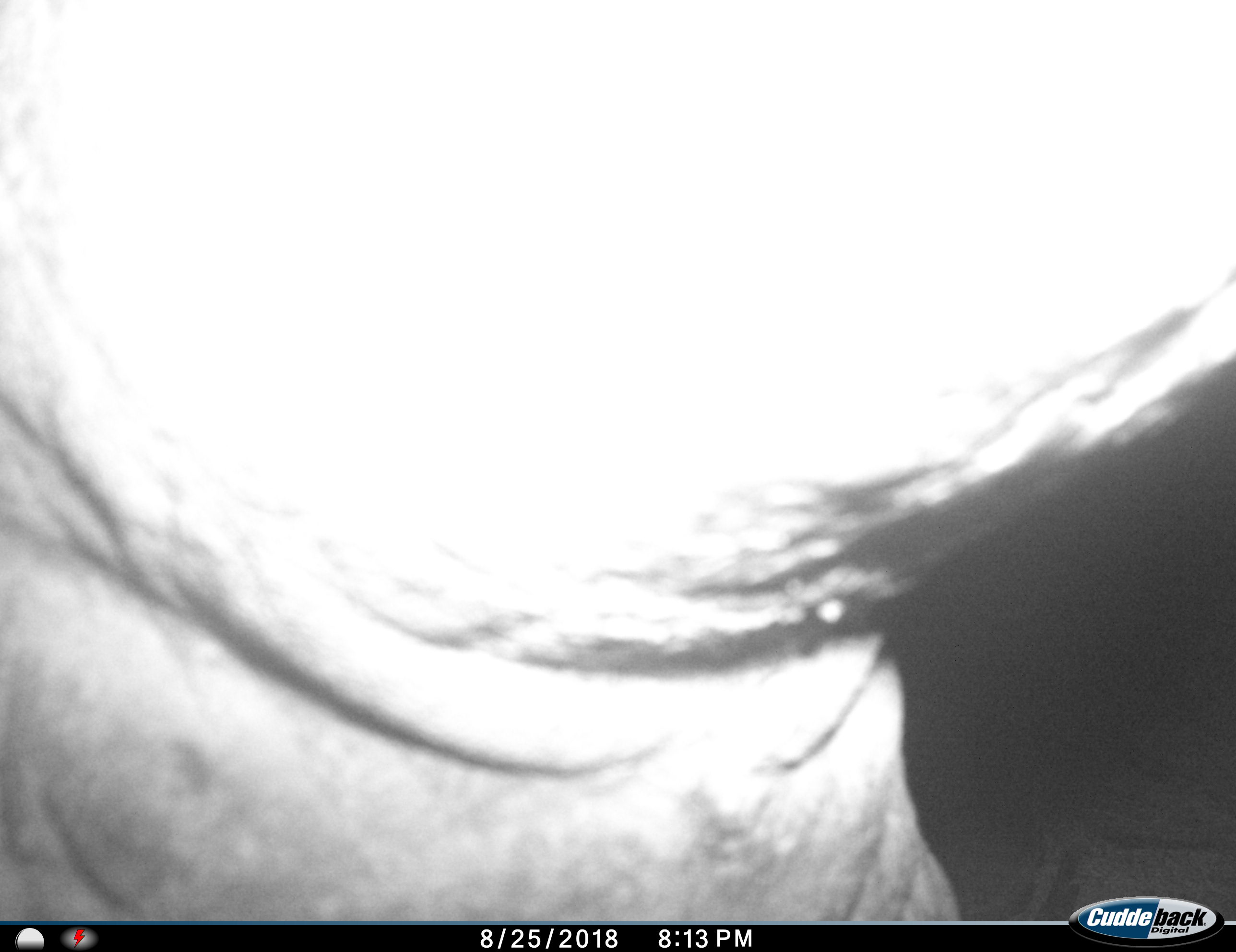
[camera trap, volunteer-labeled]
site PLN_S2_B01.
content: unidentified animal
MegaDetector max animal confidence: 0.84